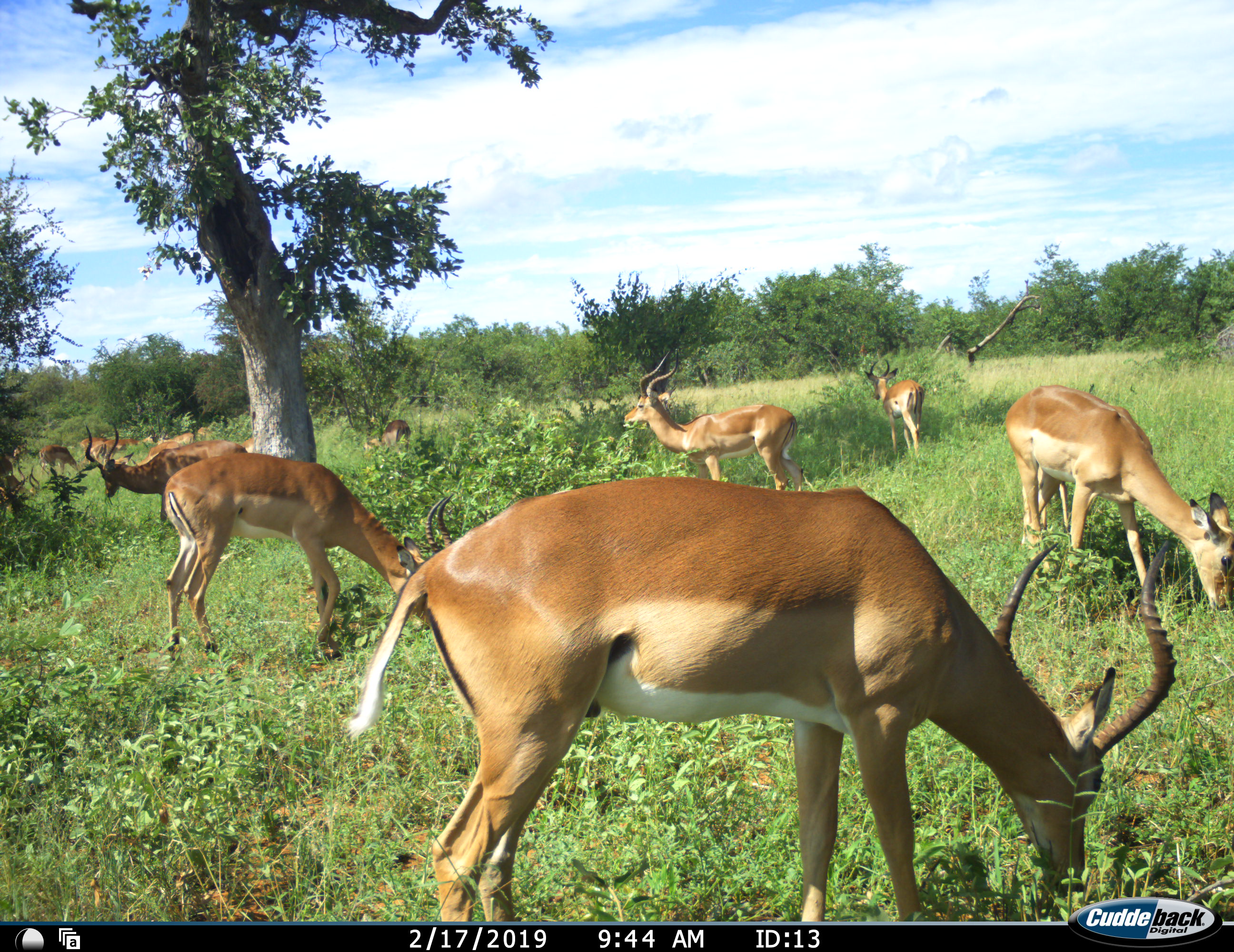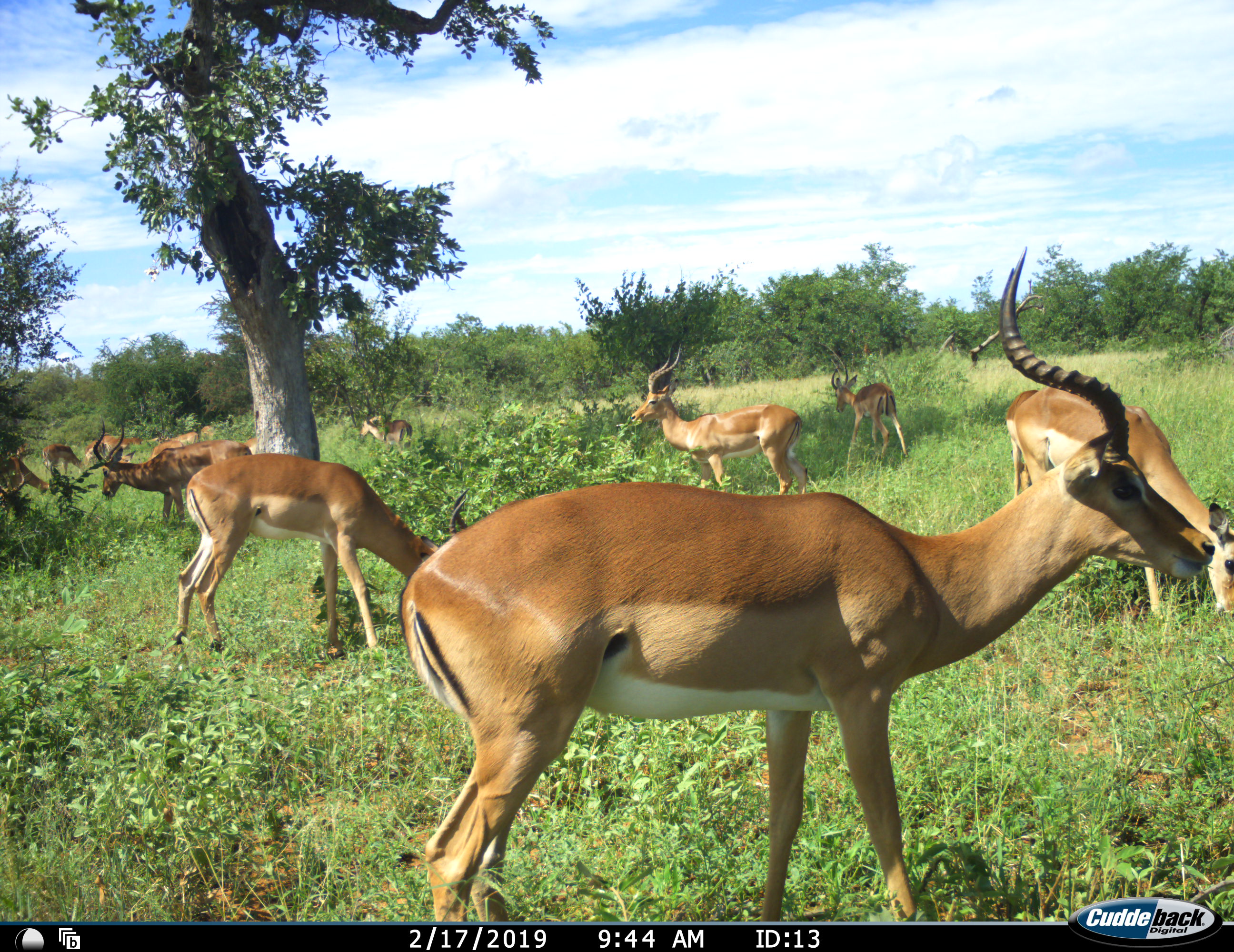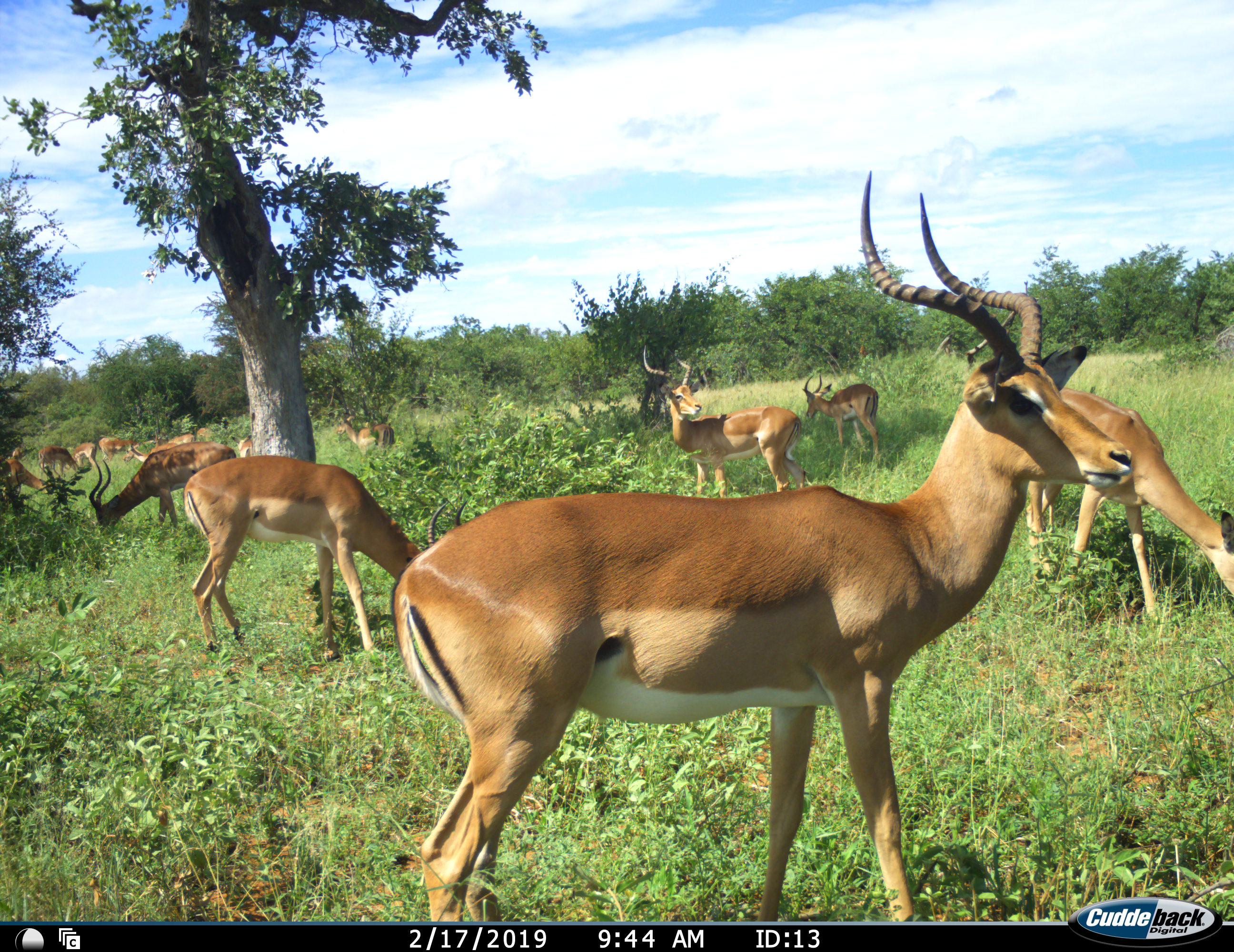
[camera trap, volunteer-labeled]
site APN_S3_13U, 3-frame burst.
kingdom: Animalia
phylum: Chordata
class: Mammalia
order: Artiodactyla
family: Bovidae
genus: Aepyceros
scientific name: Aepyceros melampus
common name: impala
Impala (Aepyceros melampus), count 11-50. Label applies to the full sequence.